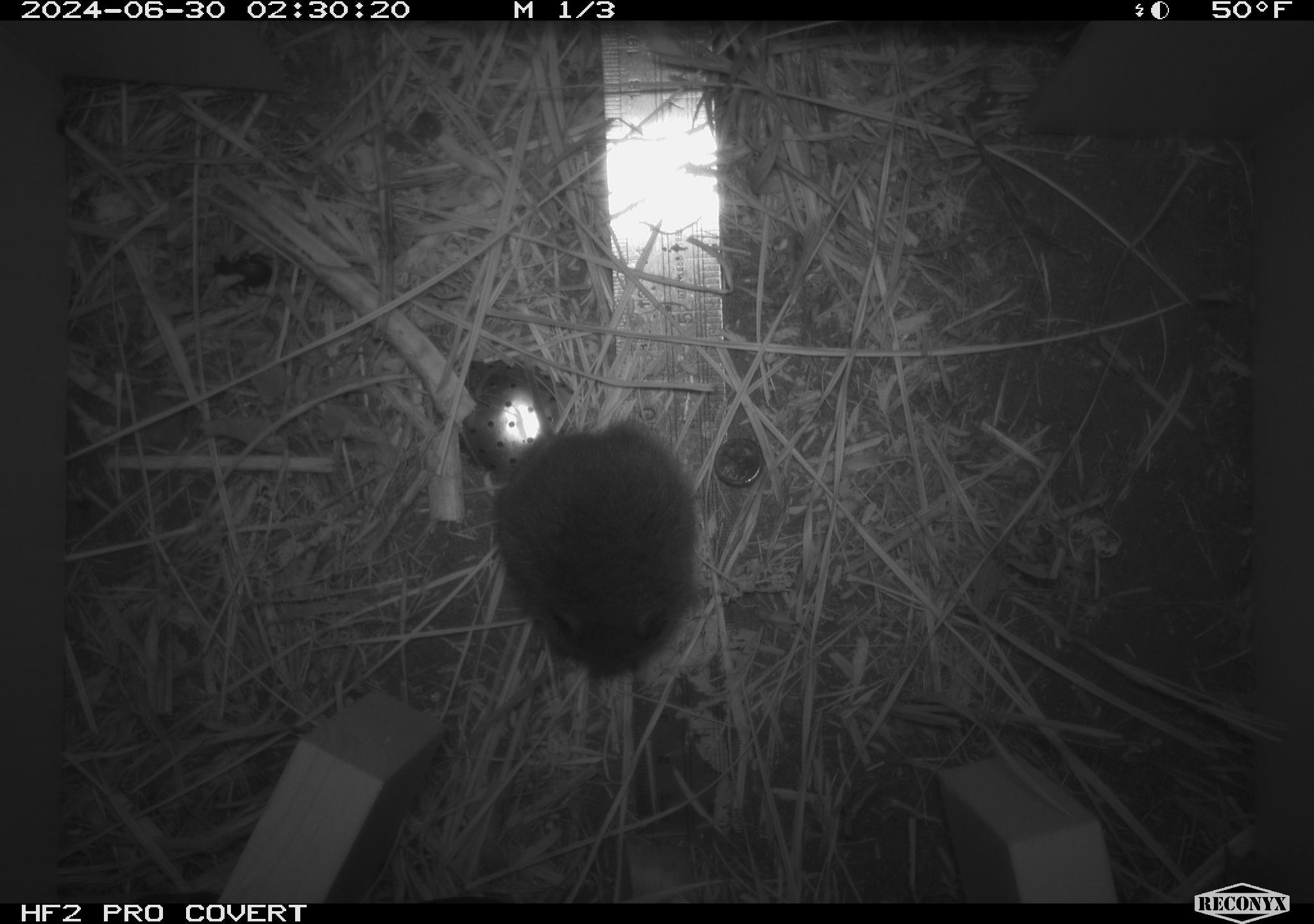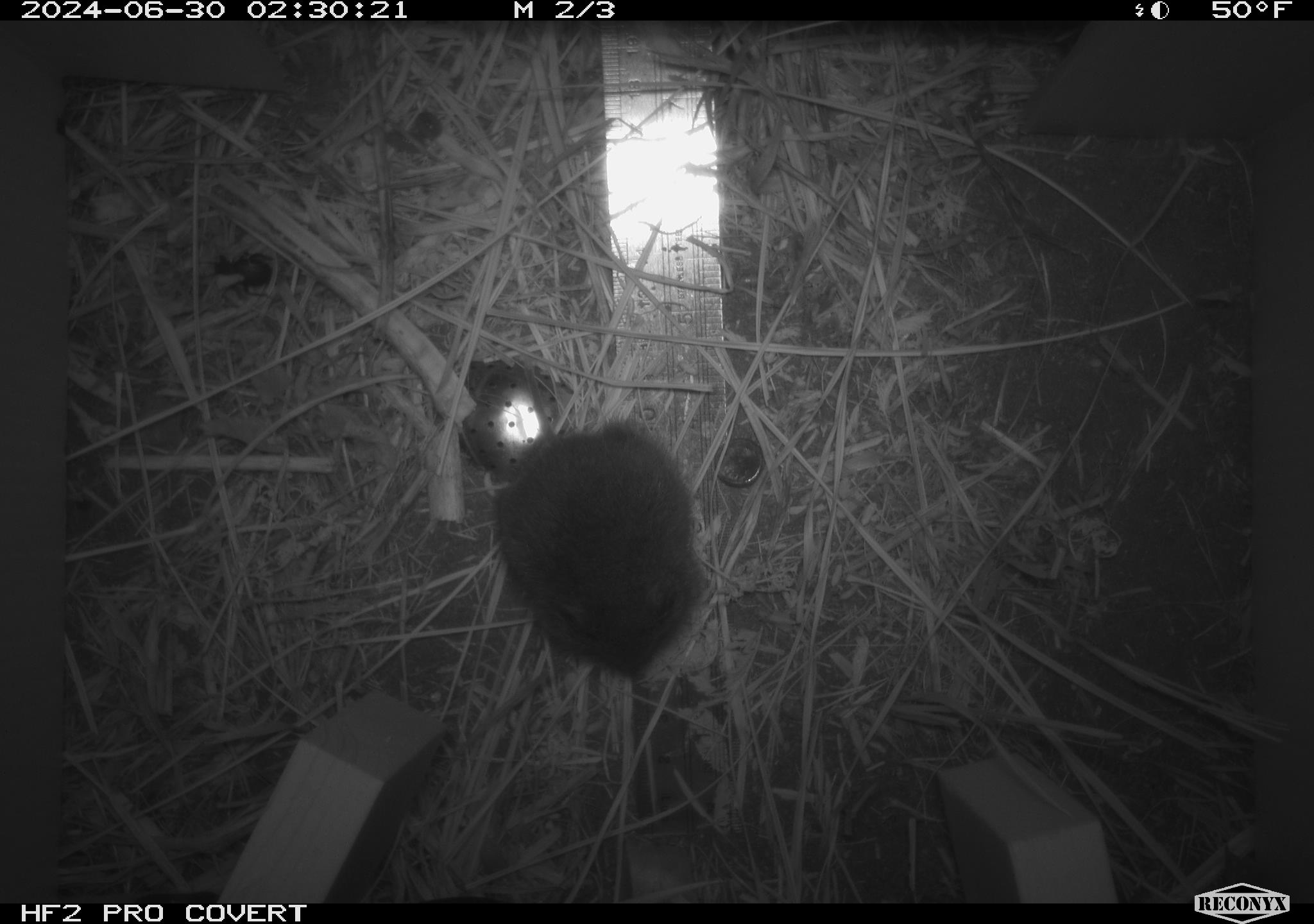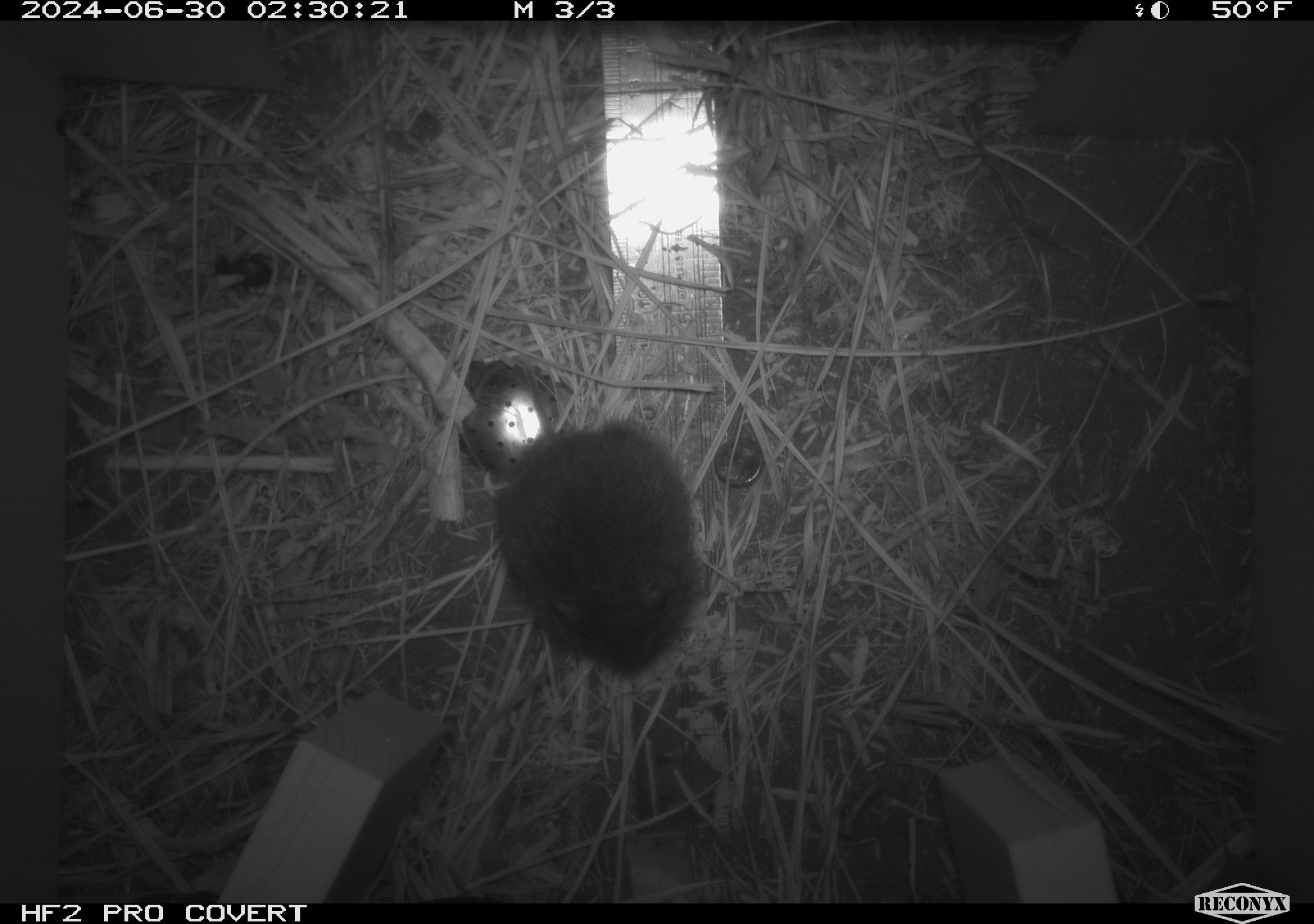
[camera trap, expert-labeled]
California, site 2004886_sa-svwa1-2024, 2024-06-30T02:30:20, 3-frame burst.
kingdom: Animalia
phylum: Chordata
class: Mammalia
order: Rodentia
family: Cricetidae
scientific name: Arvicolinae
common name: voles, lemmings, and muskrats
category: arvicolinae subfamily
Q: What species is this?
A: Arvicolinae subfamily (voles, lemmings, and muskrats) (Arvicolinae).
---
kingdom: Animalia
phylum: Arthropoda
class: Malacostraca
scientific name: Malacostraca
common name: amphipods, crabs, isopods, krill, lobsters and shrimps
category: malacostracan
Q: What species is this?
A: Malacostracan (amphipods, crabs, isopods, krill, lobsters and shrimps) (Malacostraca).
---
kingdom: Animalia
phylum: Arthropoda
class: Insecta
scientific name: Insecta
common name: insect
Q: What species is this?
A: Insect (Insecta).